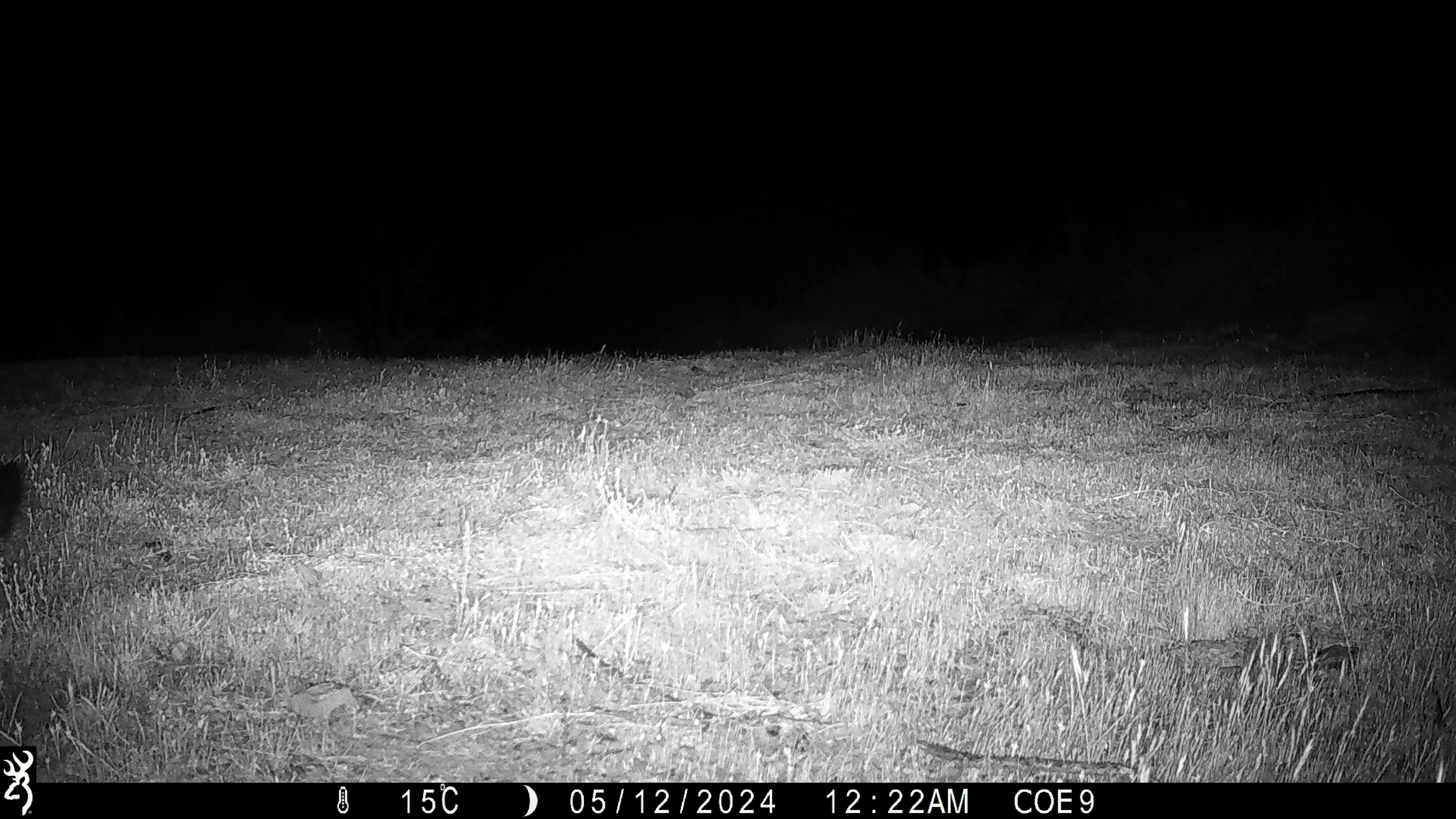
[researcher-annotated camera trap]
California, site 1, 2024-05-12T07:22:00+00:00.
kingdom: Animalia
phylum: Chordata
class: Mammalia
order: Carnivora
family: Canidae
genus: Urocyon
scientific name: Urocyon cinereoargenteus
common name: gray fox